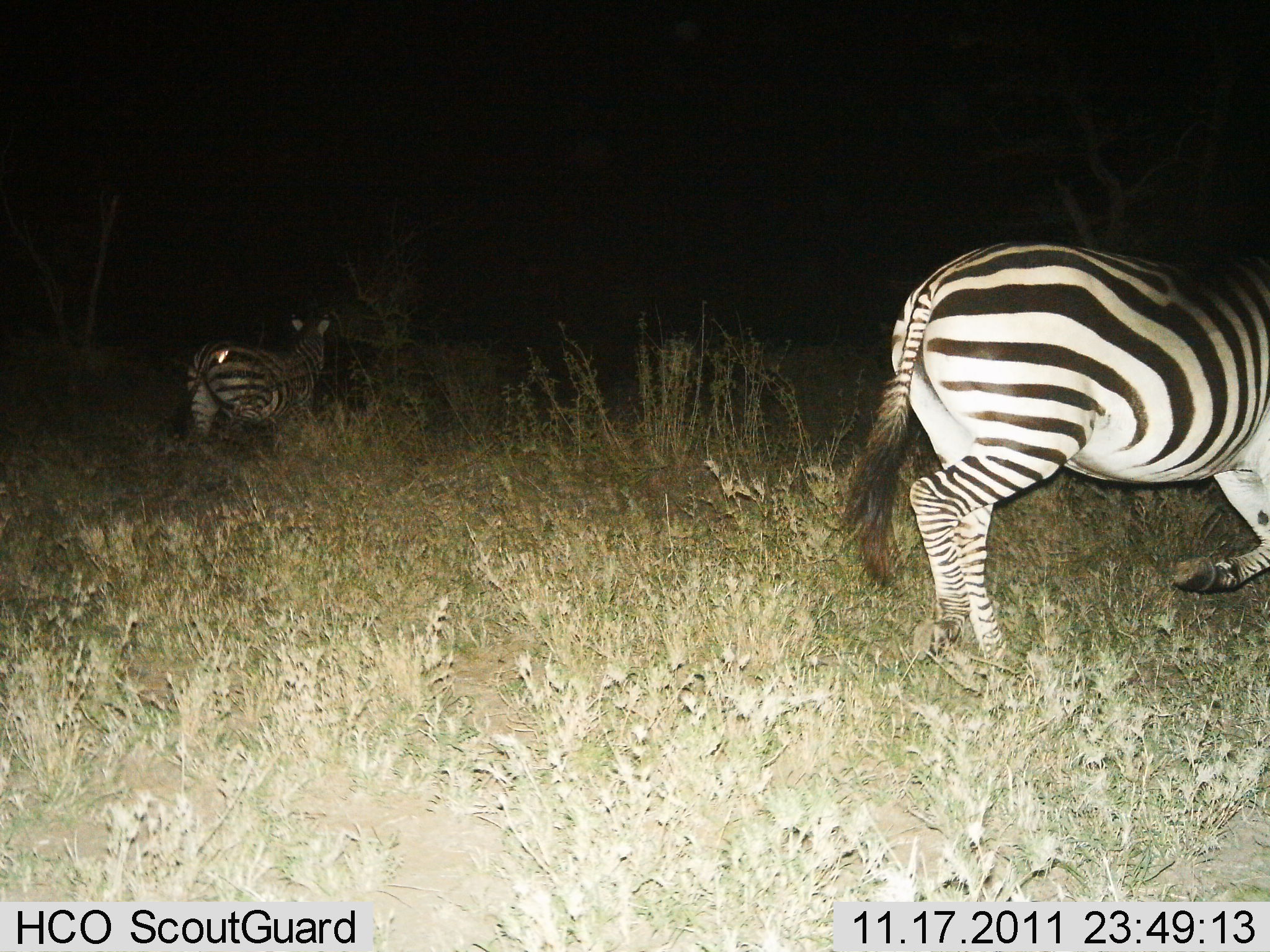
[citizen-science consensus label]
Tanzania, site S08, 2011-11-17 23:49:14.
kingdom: Animalia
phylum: Chordata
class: Mammalia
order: Perissodactyla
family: Equidae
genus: Equus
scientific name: Equus quagga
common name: plains zebra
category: zebra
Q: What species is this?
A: Zebra (plains zebra) (Equus quagga).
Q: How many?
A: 2.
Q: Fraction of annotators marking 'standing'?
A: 15%.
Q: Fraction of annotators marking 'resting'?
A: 0%.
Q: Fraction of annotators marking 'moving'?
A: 85%.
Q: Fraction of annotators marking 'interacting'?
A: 0%.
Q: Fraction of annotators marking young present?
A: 0%.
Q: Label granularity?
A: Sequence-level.